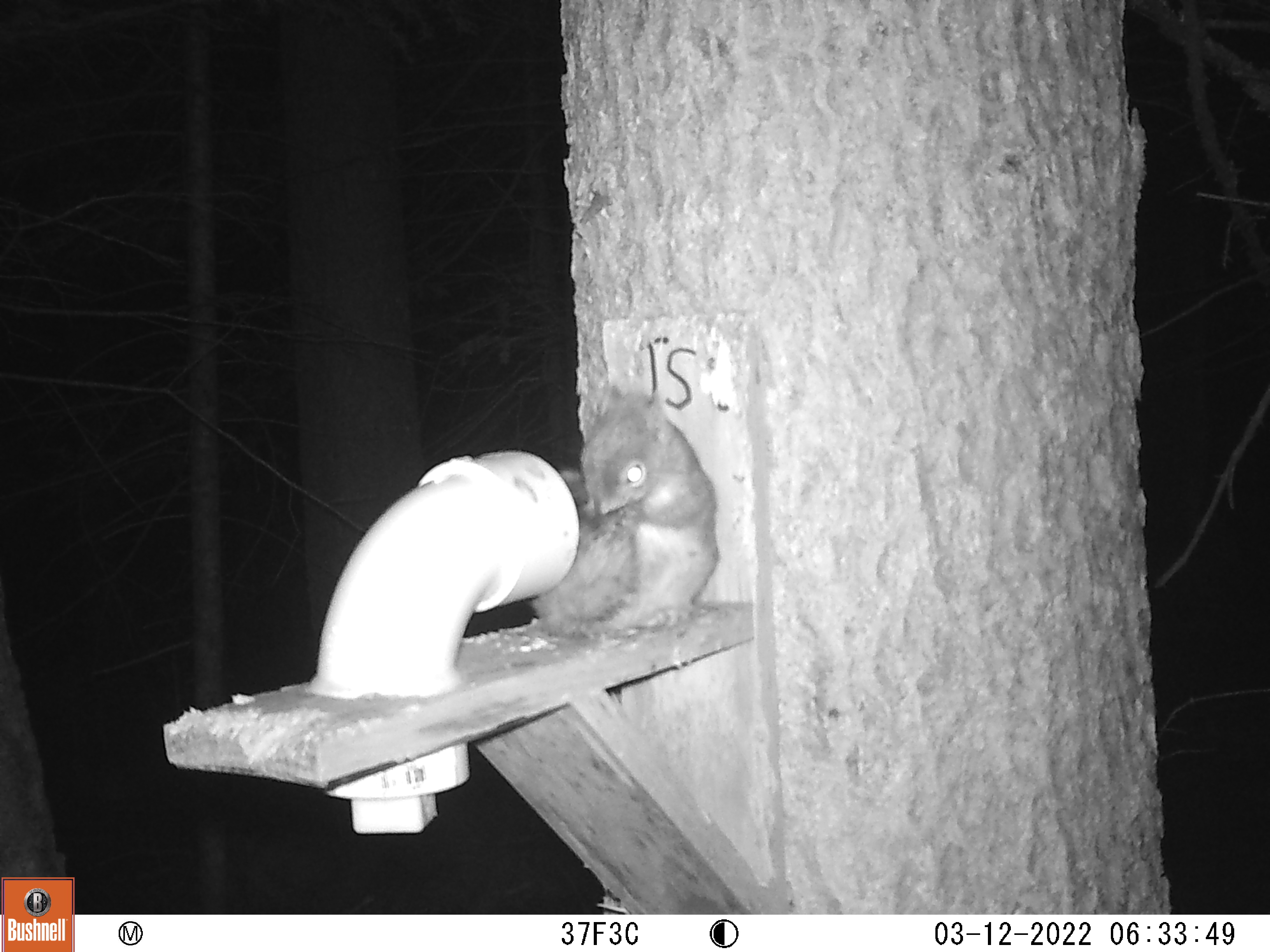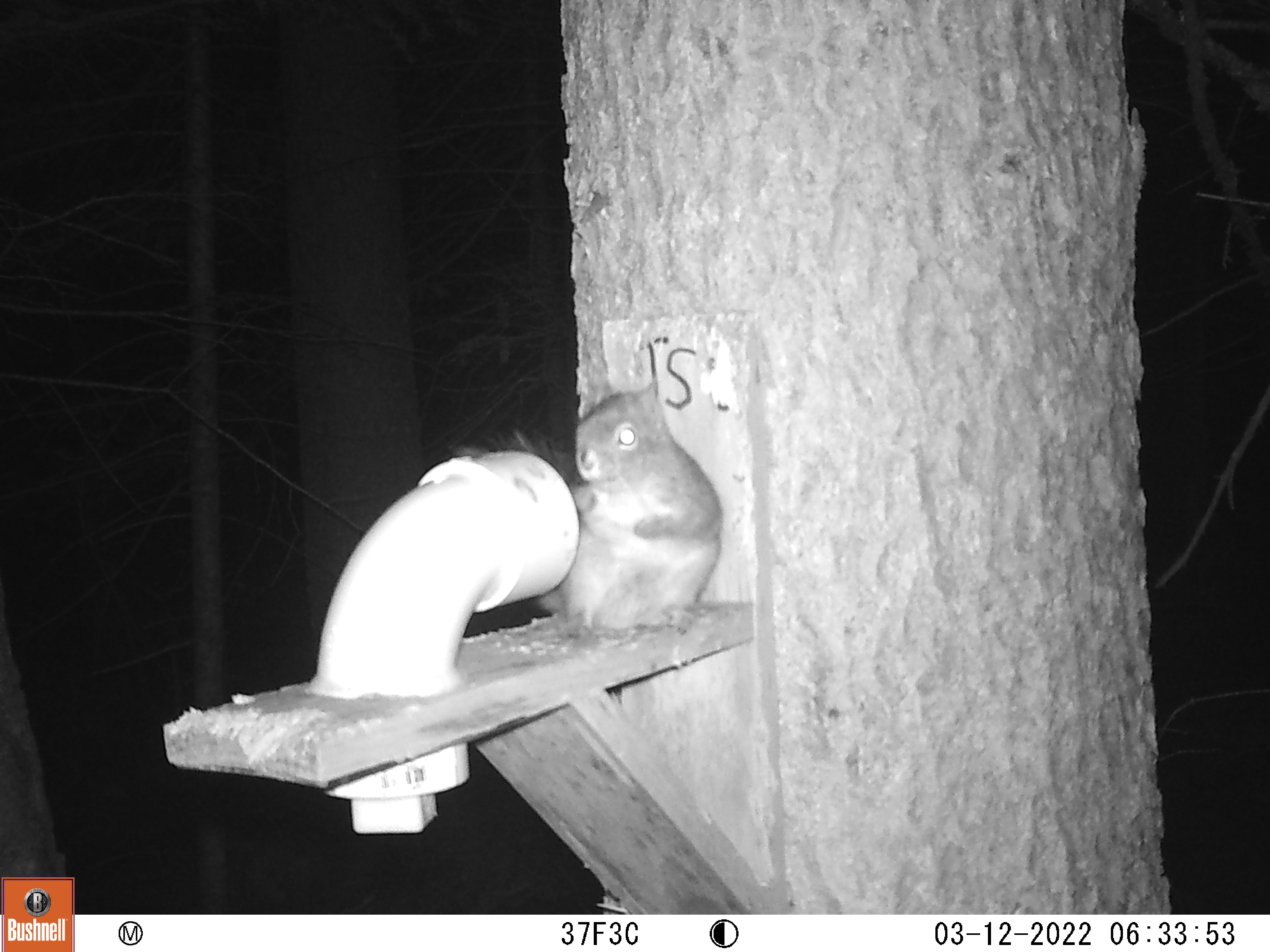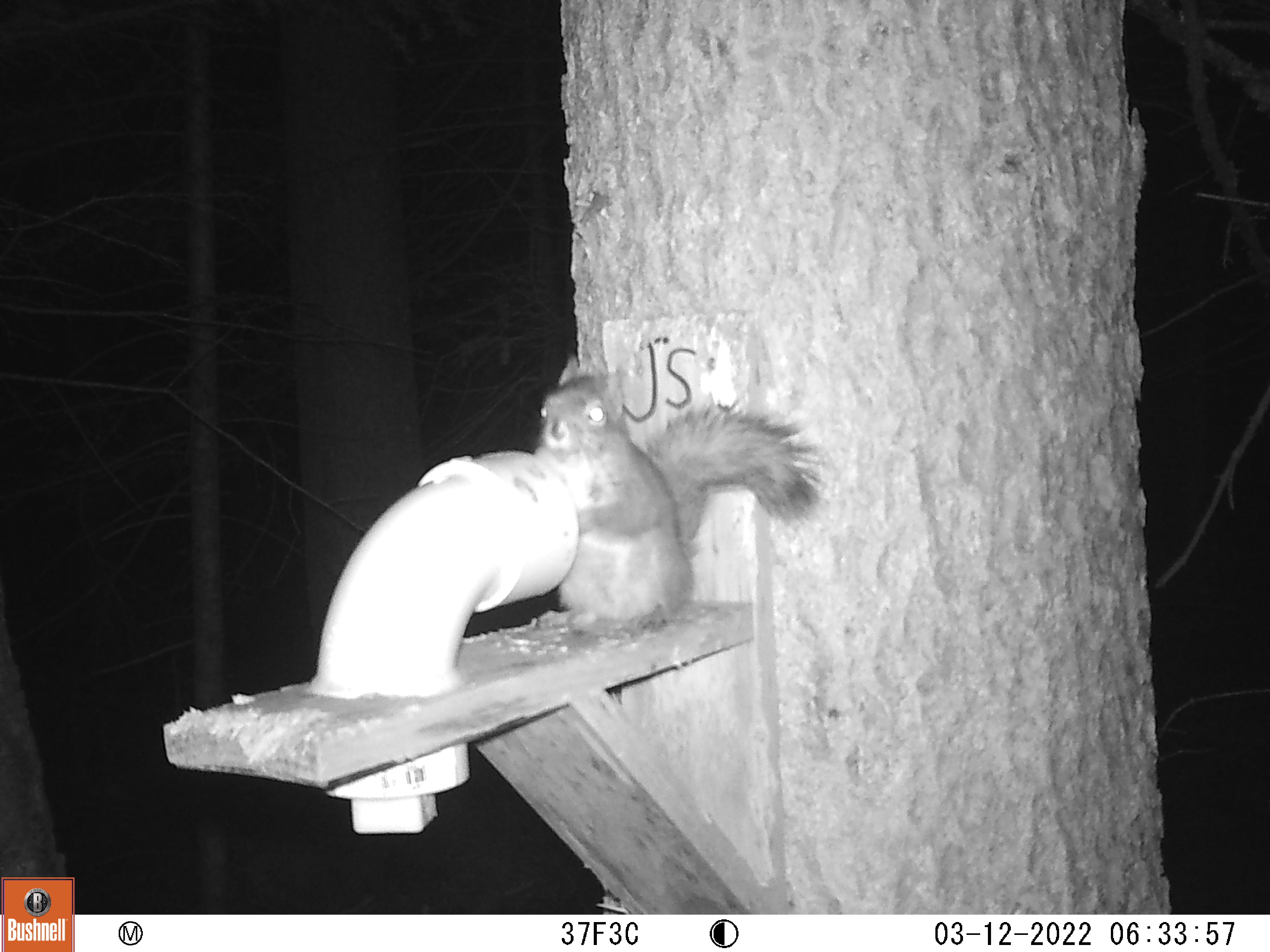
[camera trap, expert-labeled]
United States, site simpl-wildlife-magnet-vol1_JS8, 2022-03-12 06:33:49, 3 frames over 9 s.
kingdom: Animalia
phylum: Chordata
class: Mammalia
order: Rodentia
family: Sciuridae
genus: Tamiasciurus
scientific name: Tamiasciurus hudsonicus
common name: red squirrel